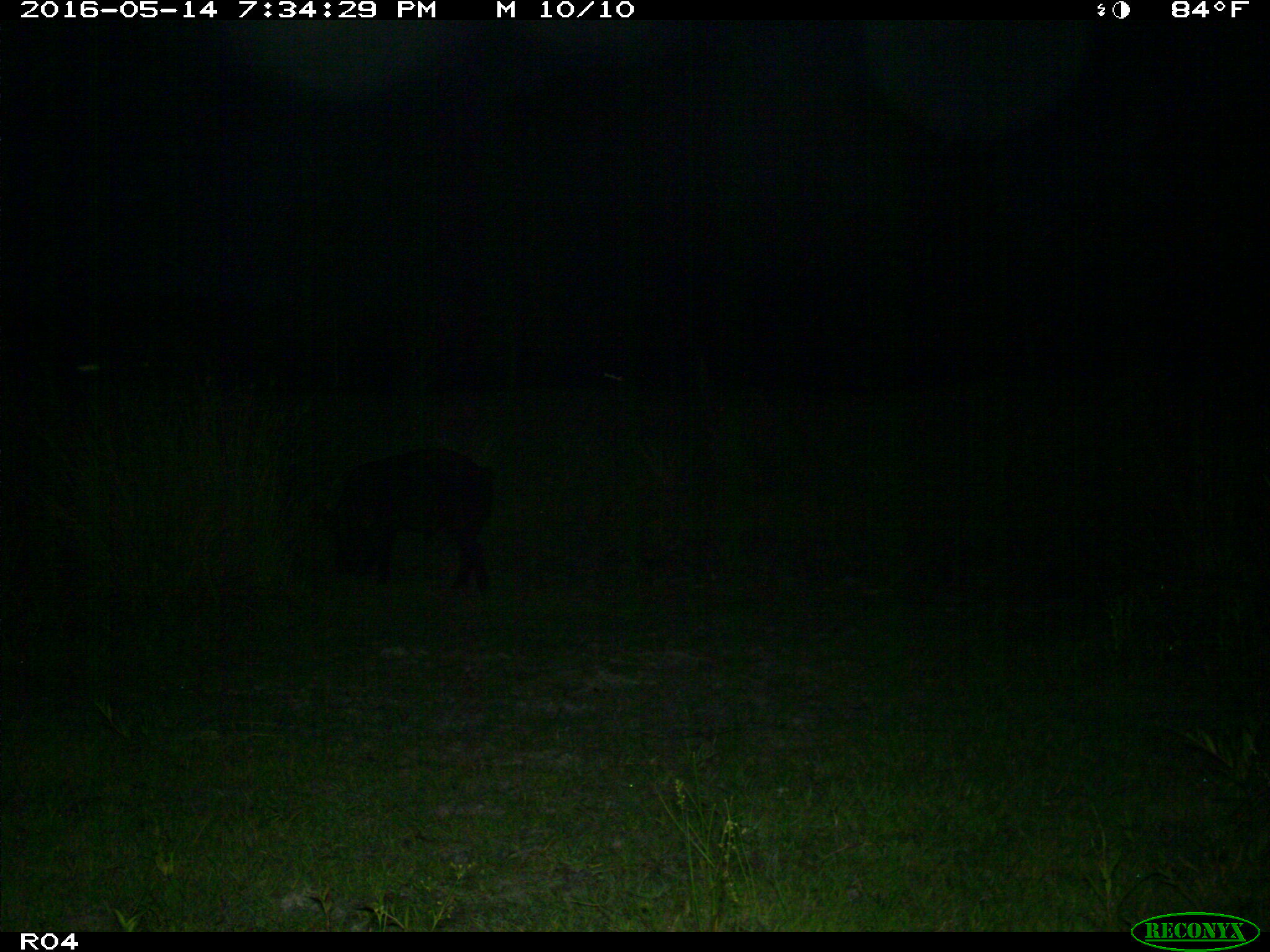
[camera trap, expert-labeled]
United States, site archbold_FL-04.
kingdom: Animalia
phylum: Chordata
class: Mammalia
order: Artiodactyla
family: Suidae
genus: Sus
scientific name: Sus scrofa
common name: wild boar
Sus scrofa (wild boar).